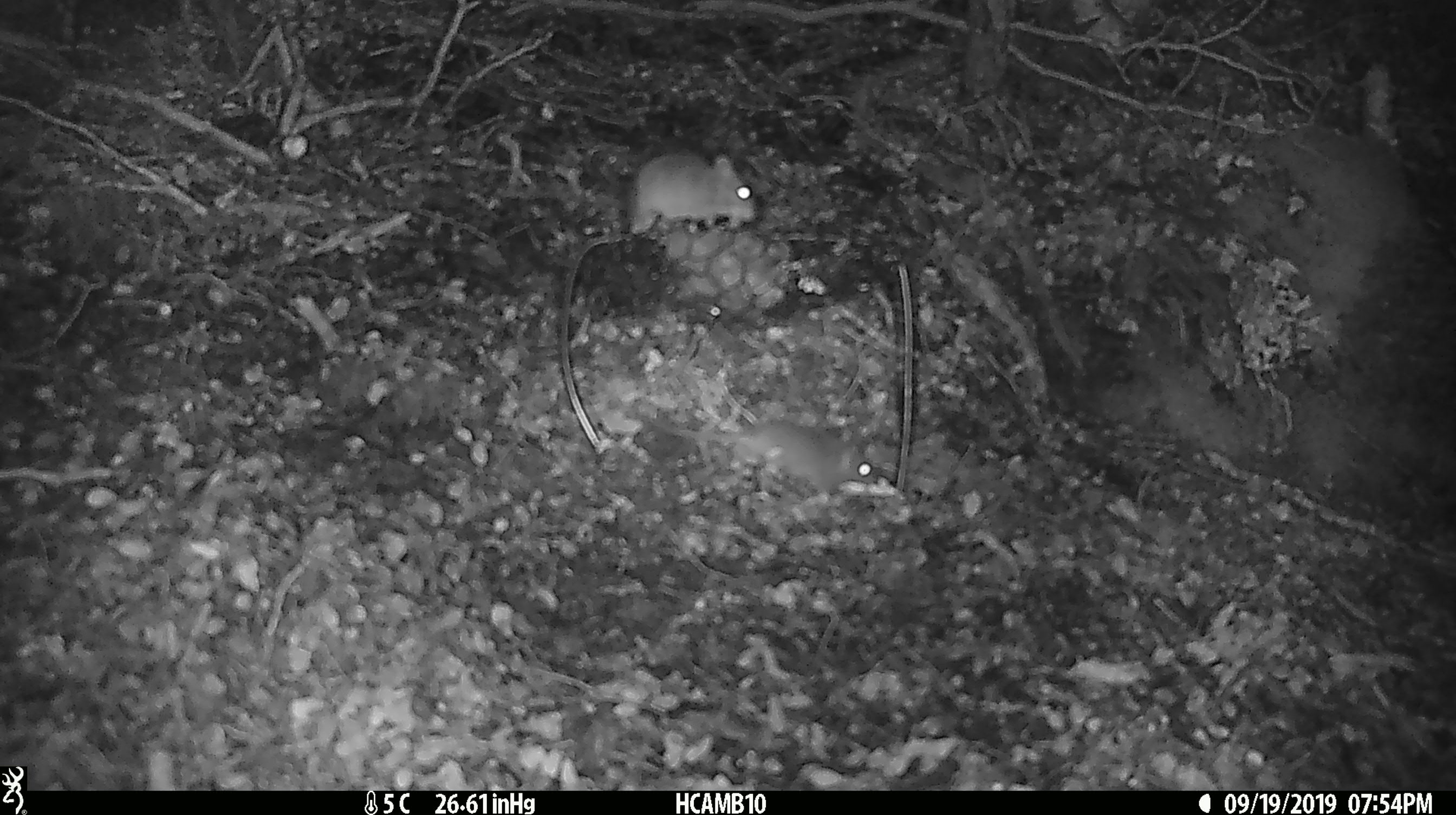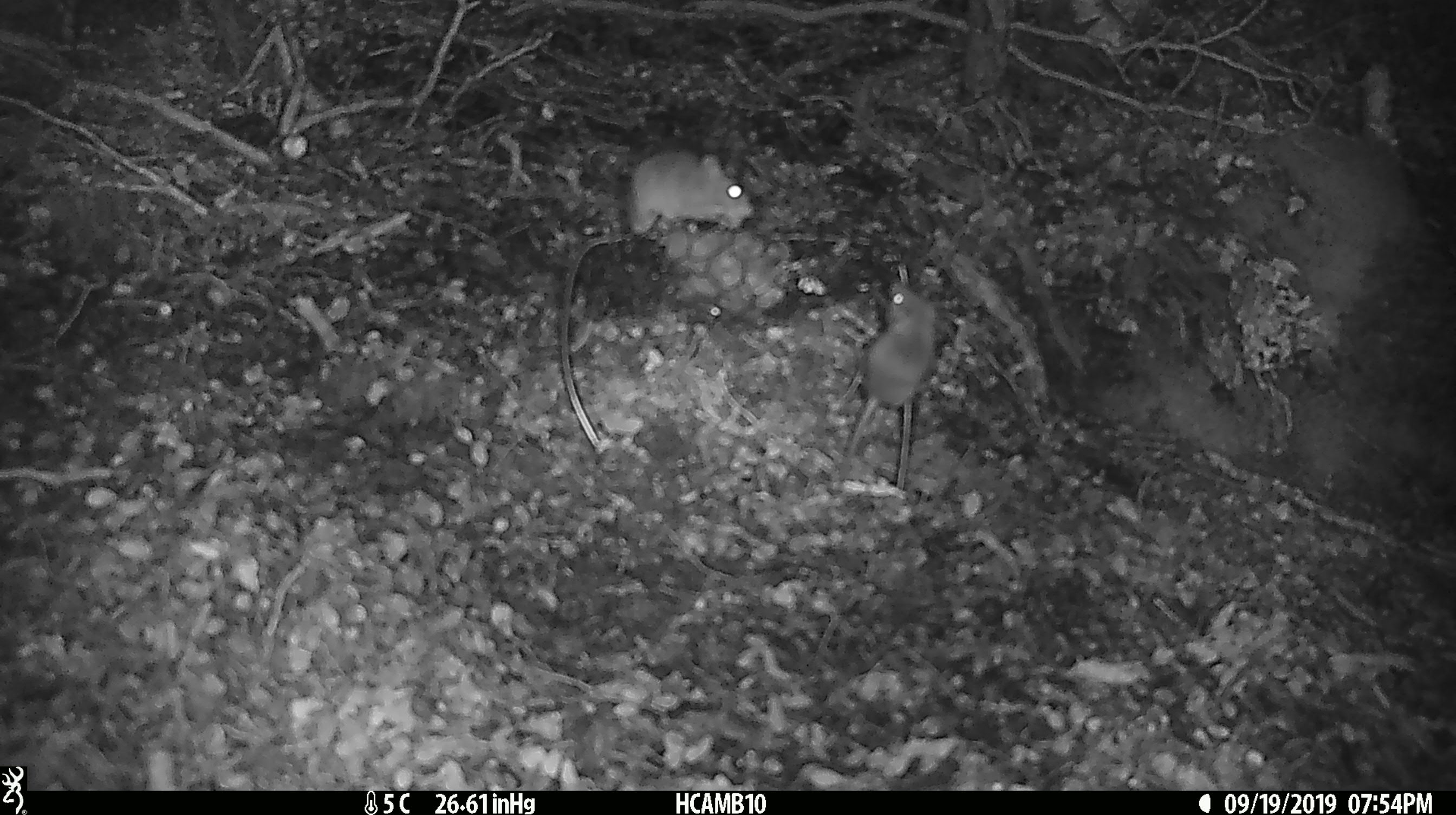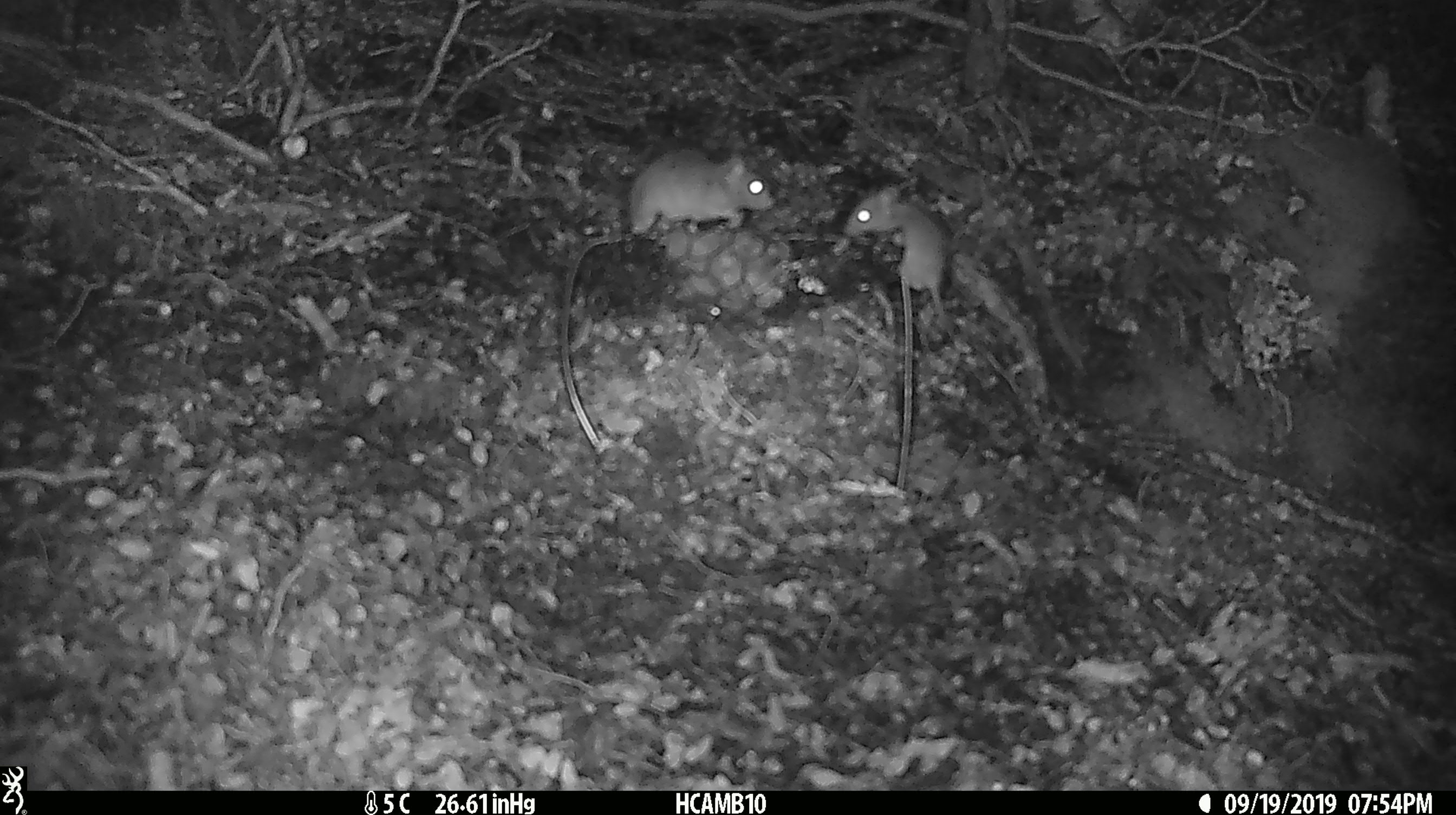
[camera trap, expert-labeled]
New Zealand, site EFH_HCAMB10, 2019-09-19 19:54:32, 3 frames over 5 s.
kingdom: Animalia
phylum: Chordata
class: Mammalia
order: Rodentia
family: Muridae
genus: Mus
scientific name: Mus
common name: mouse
Mouse (Mus).